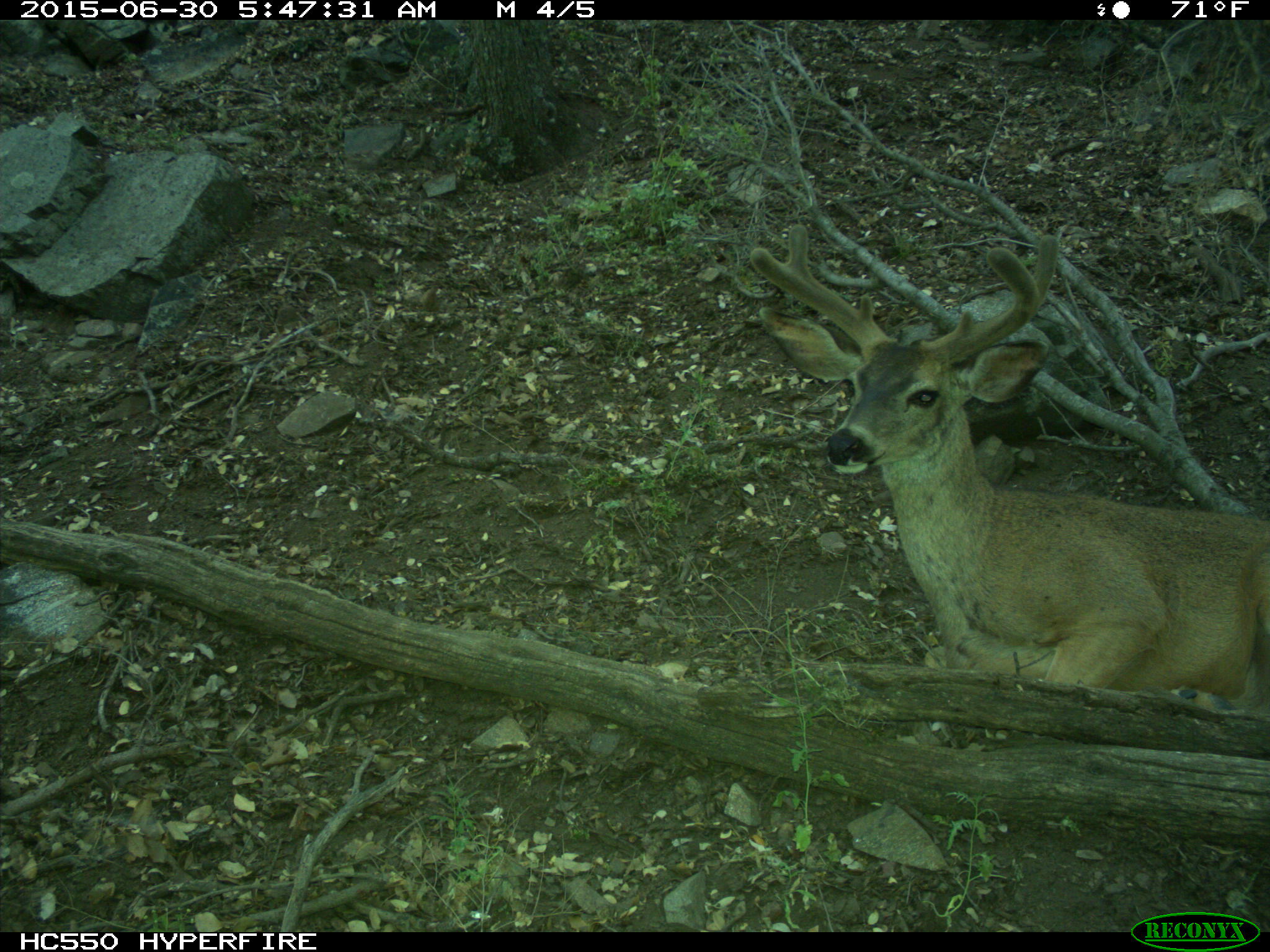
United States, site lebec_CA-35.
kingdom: Animalia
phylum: Chordata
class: Mammalia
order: Artiodactyla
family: Cervidae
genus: Odocoileus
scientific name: Odocoileus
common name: deer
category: unidentified deer